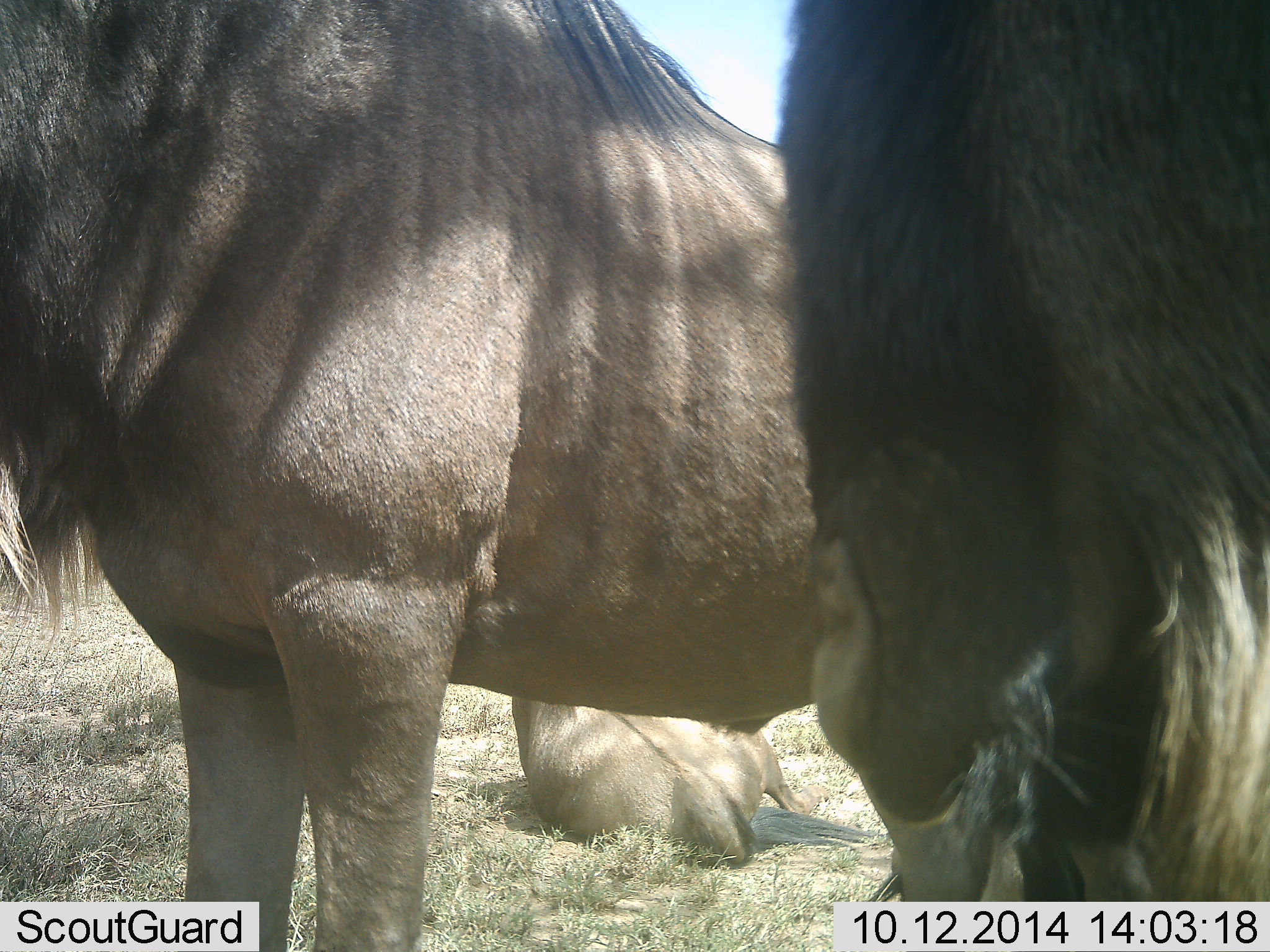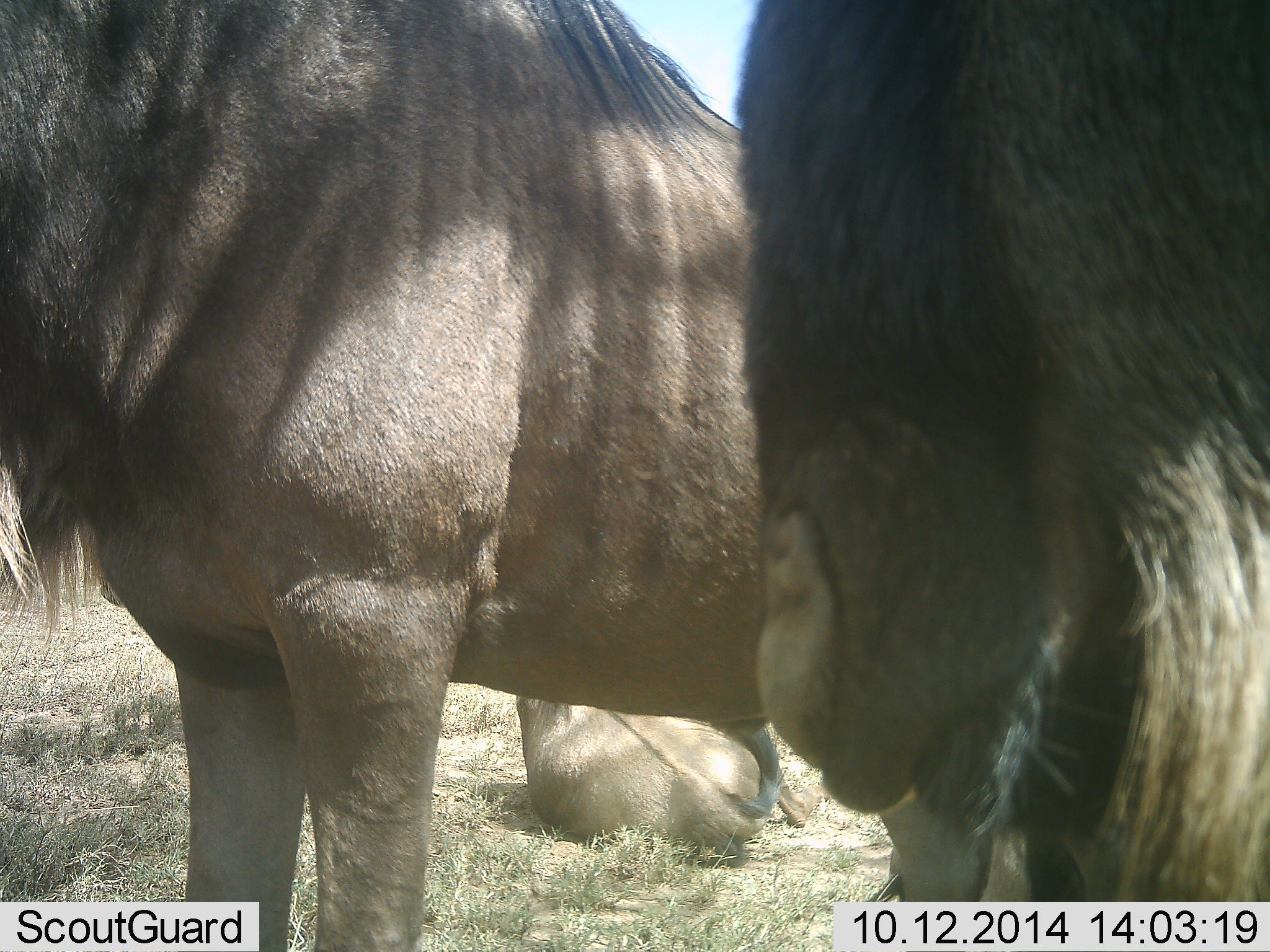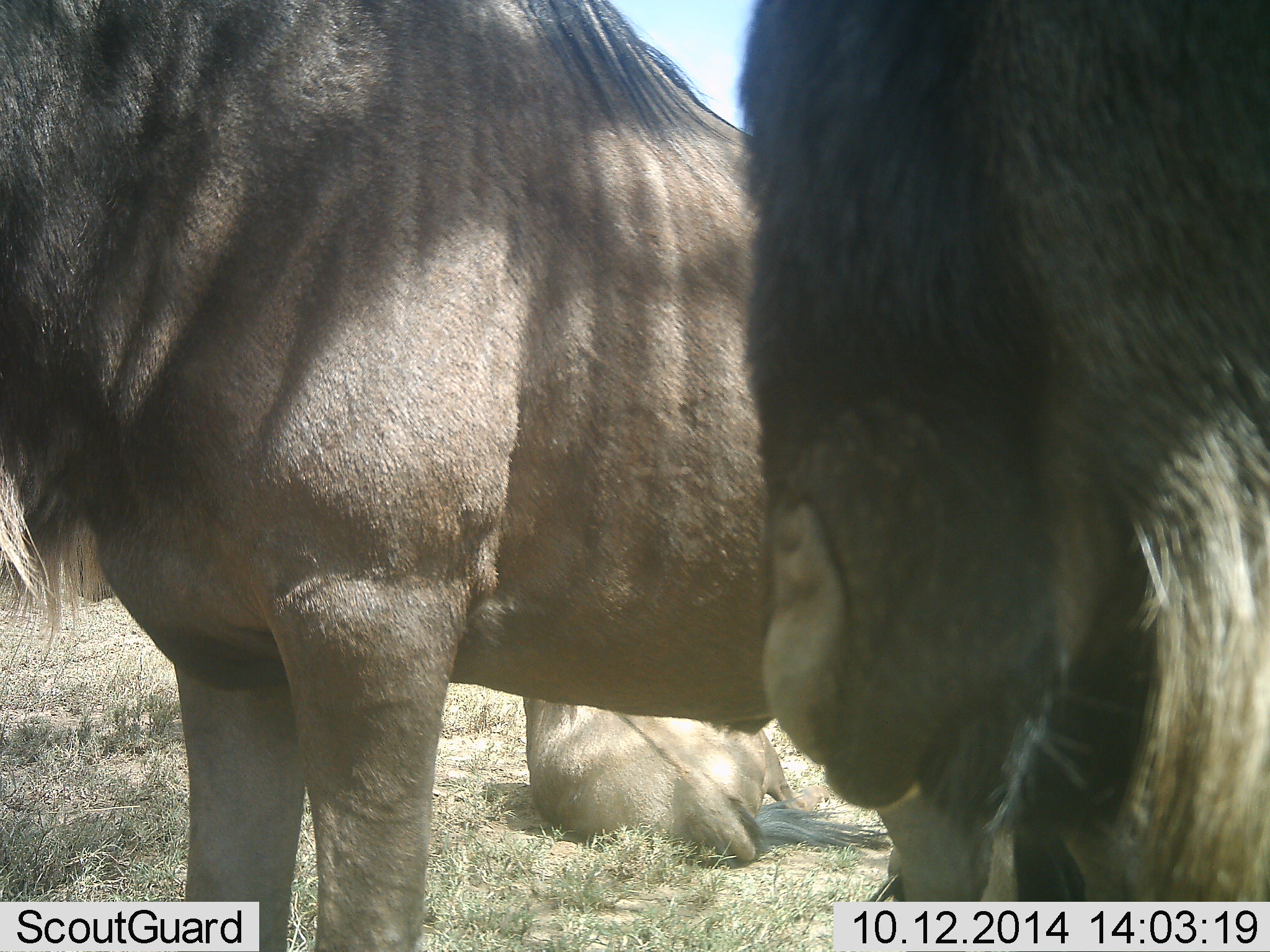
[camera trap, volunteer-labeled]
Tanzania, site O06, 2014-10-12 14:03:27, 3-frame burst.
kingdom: Animalia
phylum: Chordata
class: Mammalia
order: Artiodactyla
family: Bovidae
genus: Connochaetes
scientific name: Connochaetes taurinus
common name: blue wildebeest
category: wildebeest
Wildebeest (blue wildebeest) (Connochaetes taurinus), count 3. Behavior (volunteer vote fractions): standing 100%, resting 100%, moving 10%, interacting 0%. Young present (vote fraction): 0%. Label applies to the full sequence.